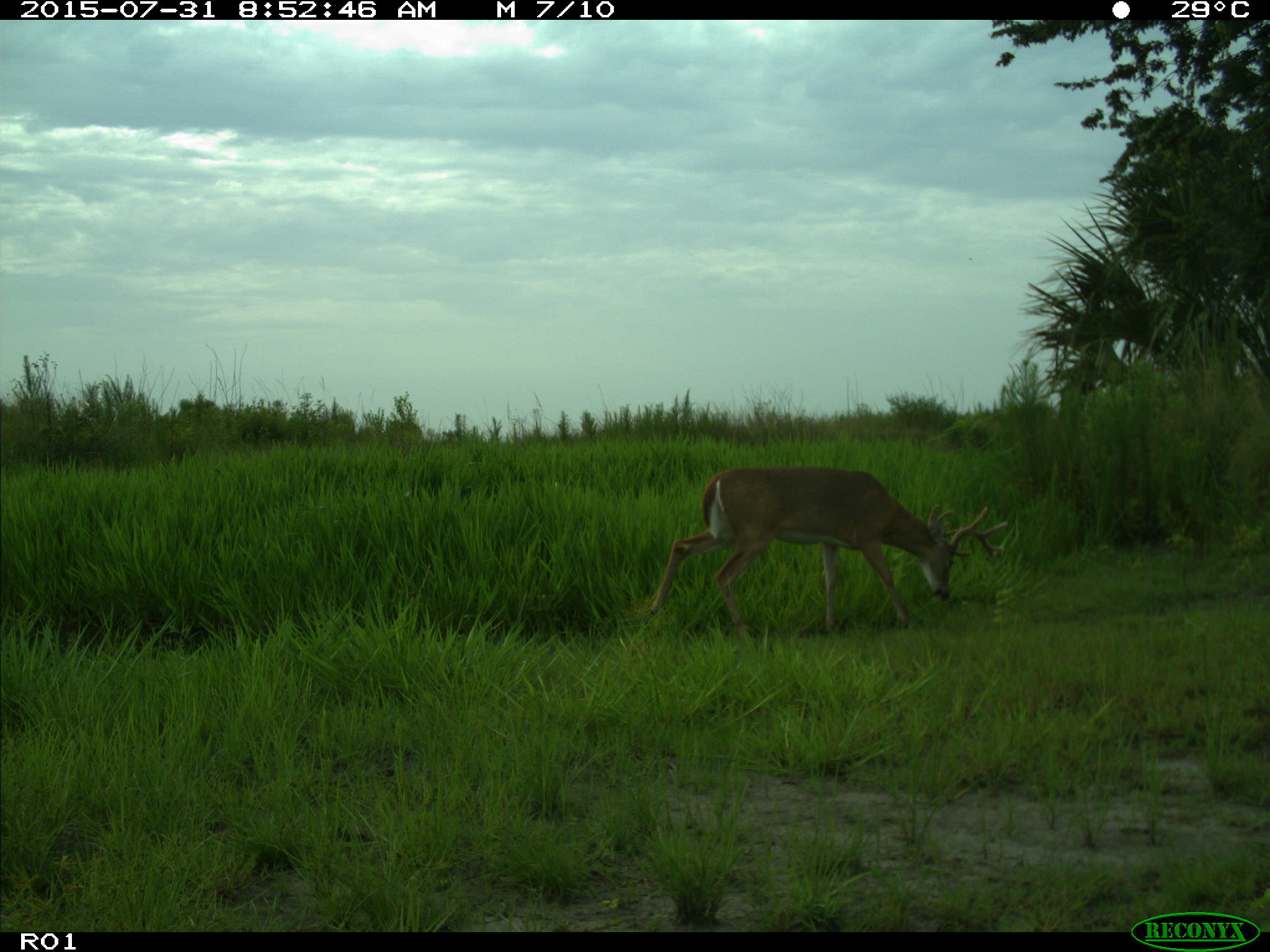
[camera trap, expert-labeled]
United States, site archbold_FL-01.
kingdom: Animalia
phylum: Chordata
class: Mammalia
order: Artiodactyla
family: Cervidae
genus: Odocoileus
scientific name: Odocoileus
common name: deer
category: unidentified deer